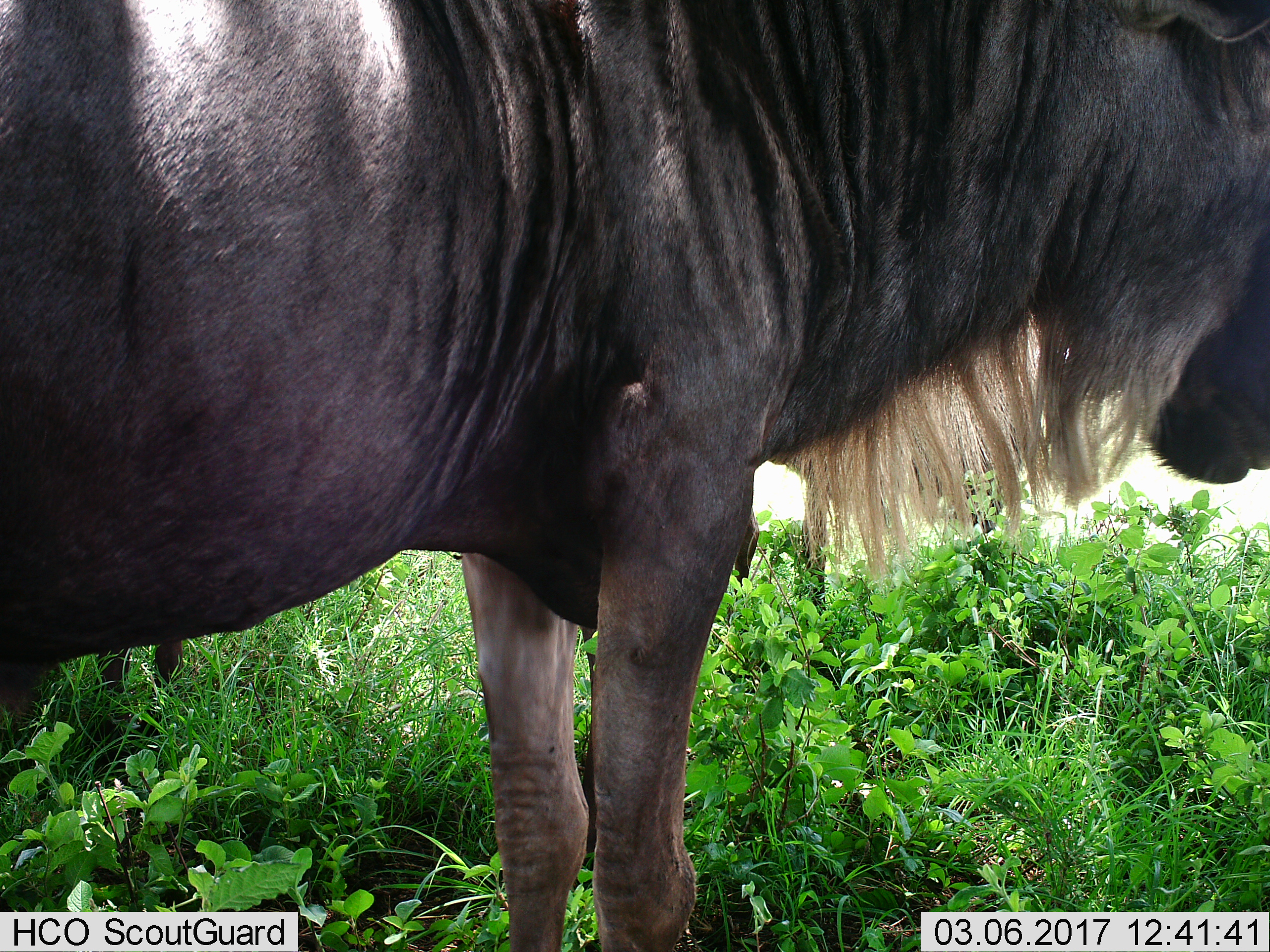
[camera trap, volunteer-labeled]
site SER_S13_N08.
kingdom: Animalia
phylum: Chordata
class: Mammalia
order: Artiodactyla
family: Bovidae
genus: Connochaetes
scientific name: Connochaetes taurinus taurinus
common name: blue wildebeest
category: wildebeestblue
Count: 1.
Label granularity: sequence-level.